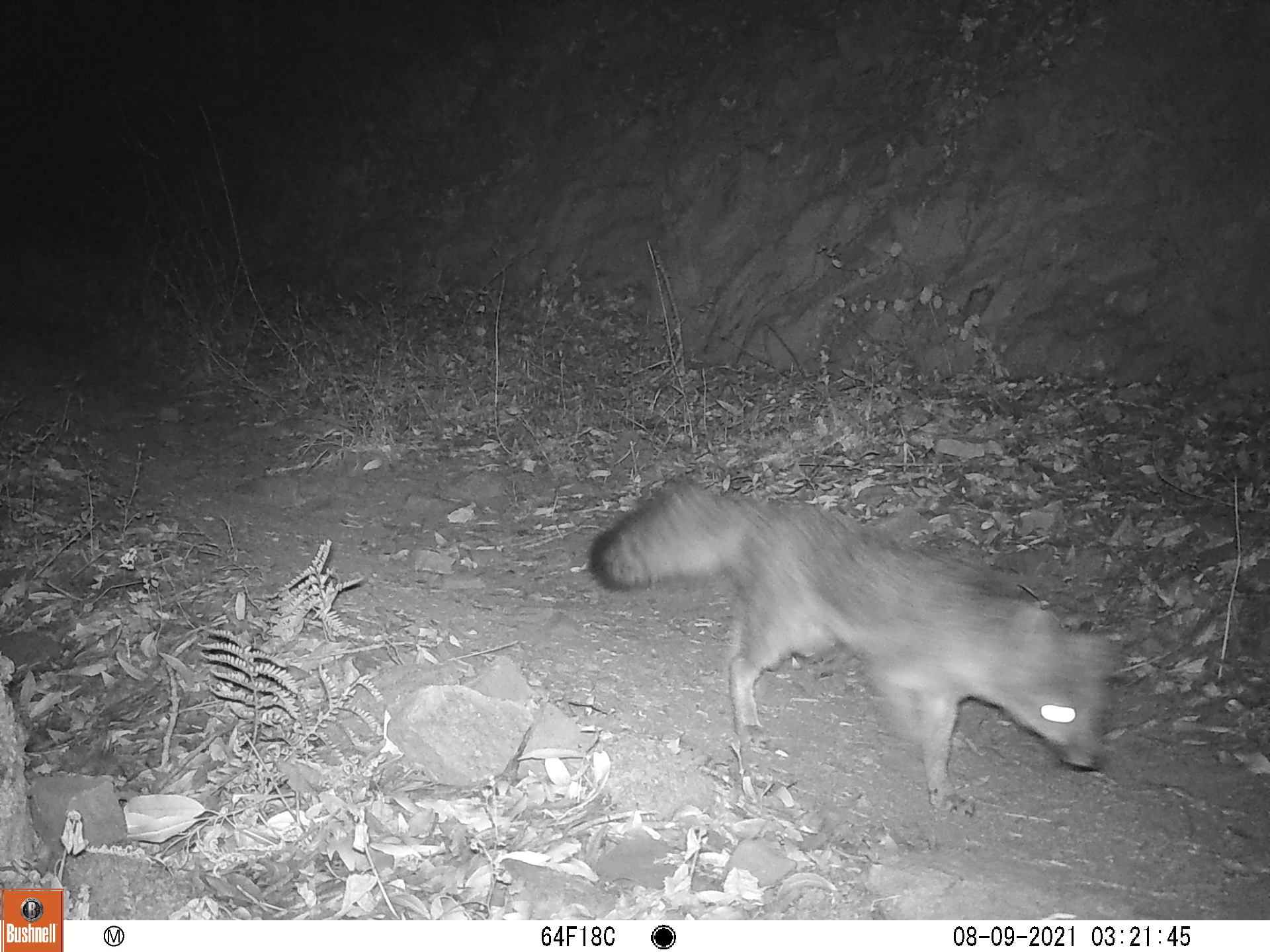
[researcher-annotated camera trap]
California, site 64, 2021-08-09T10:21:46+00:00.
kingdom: Animalia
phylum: Chordata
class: Mammalia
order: Carnivora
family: Canidae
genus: Urocyon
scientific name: Urocyon cinereoargenteus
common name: gray fox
Gray fox (Urocyon cinereoargenteus).